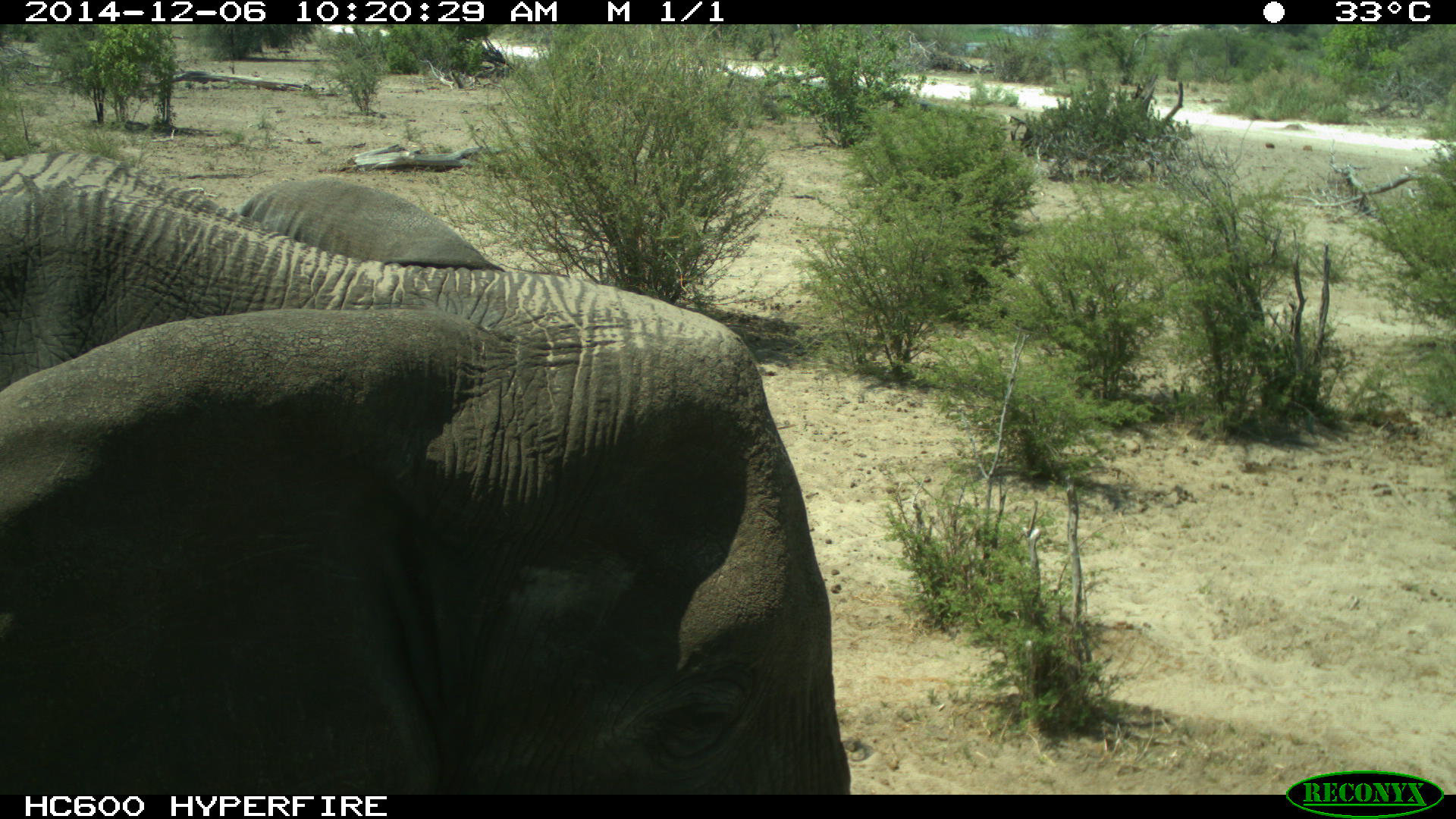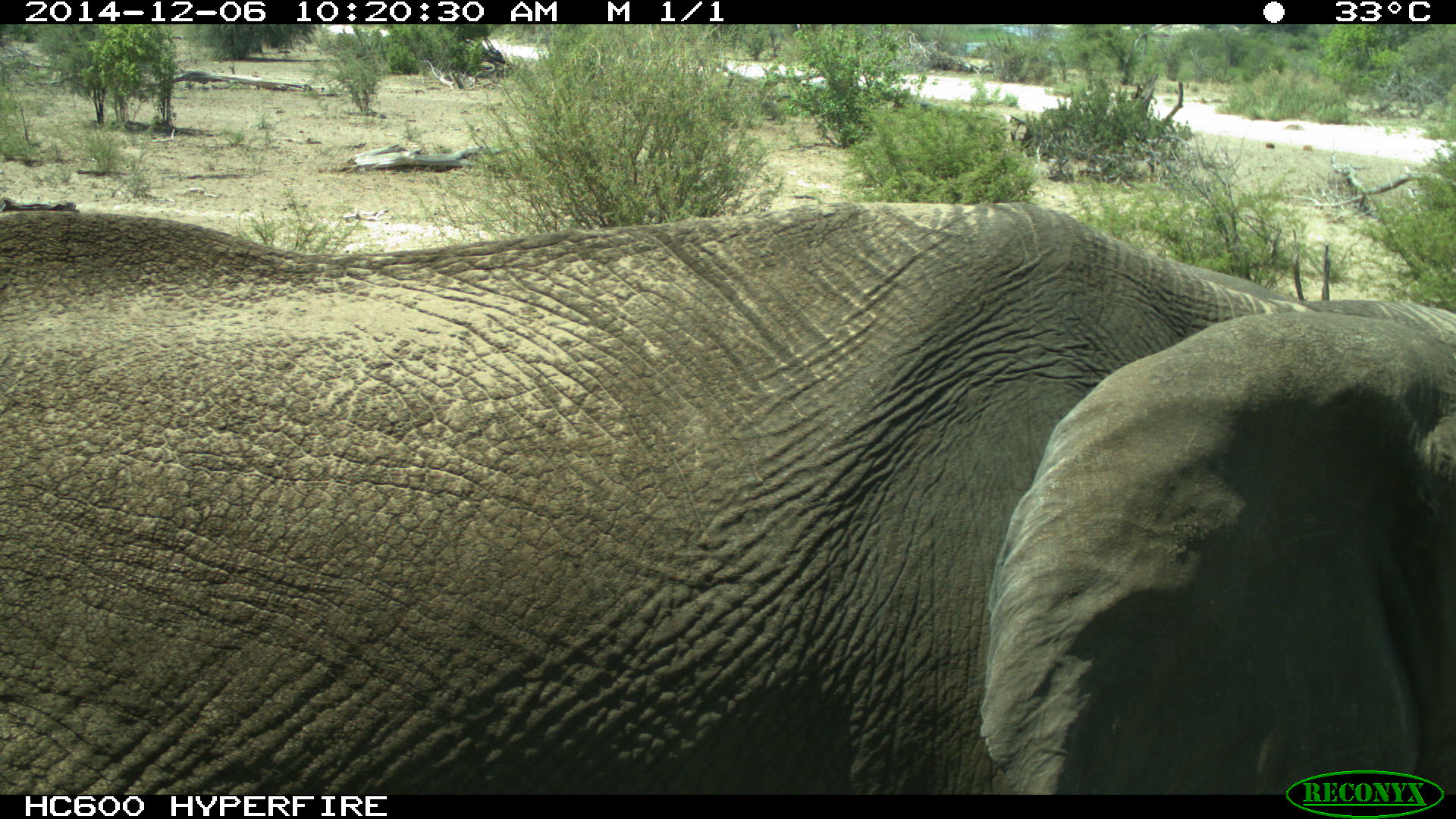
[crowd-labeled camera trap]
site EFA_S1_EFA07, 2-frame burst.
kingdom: Animalia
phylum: Chordata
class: Mammalia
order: Proboscidea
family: Elephantidae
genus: Loxodonta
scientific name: Loxodonta africana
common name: african bush elephant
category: elephant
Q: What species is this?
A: Elephant (african bush elephant) (Loxodonta africana).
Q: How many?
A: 1.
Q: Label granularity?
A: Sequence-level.